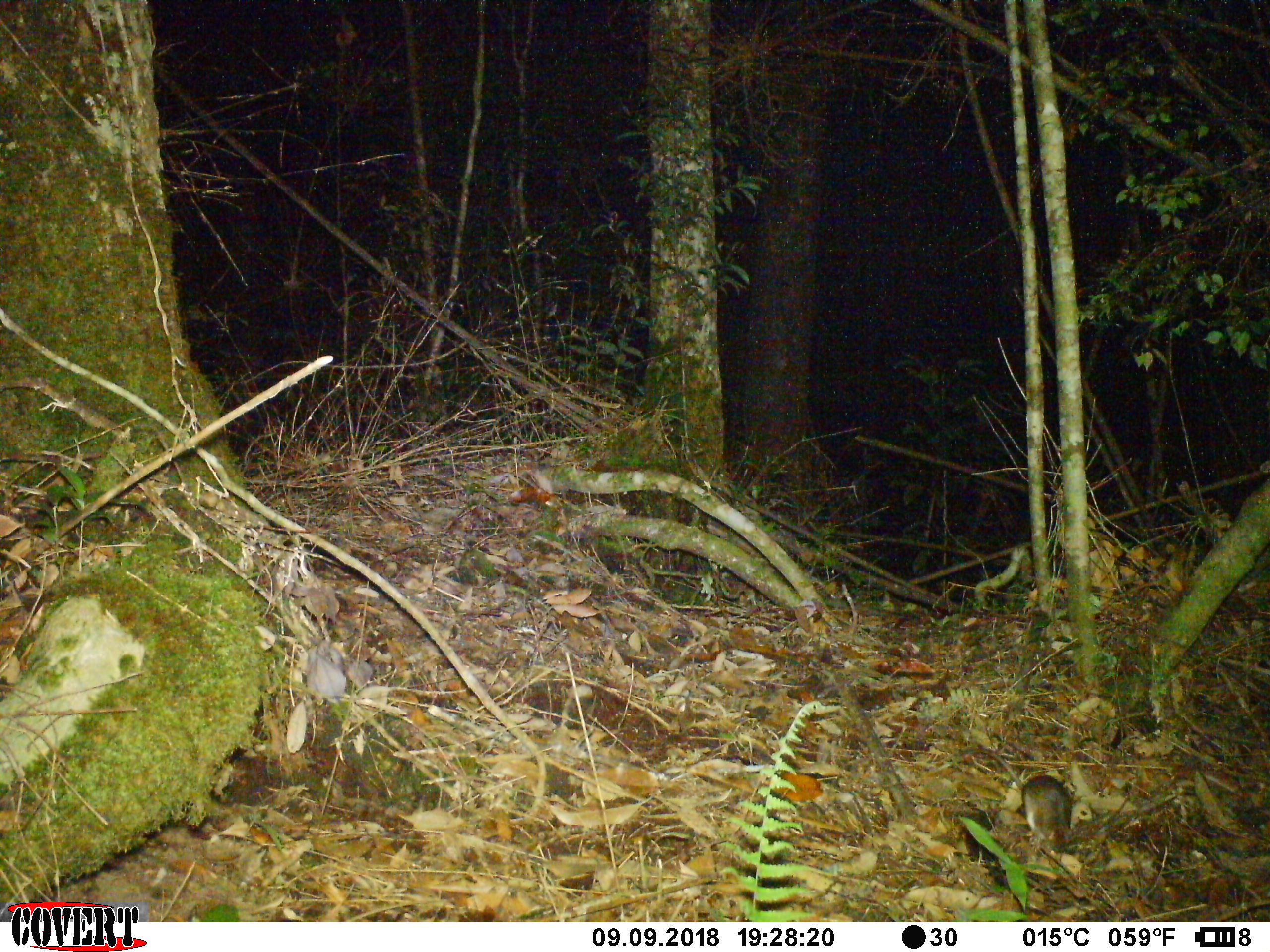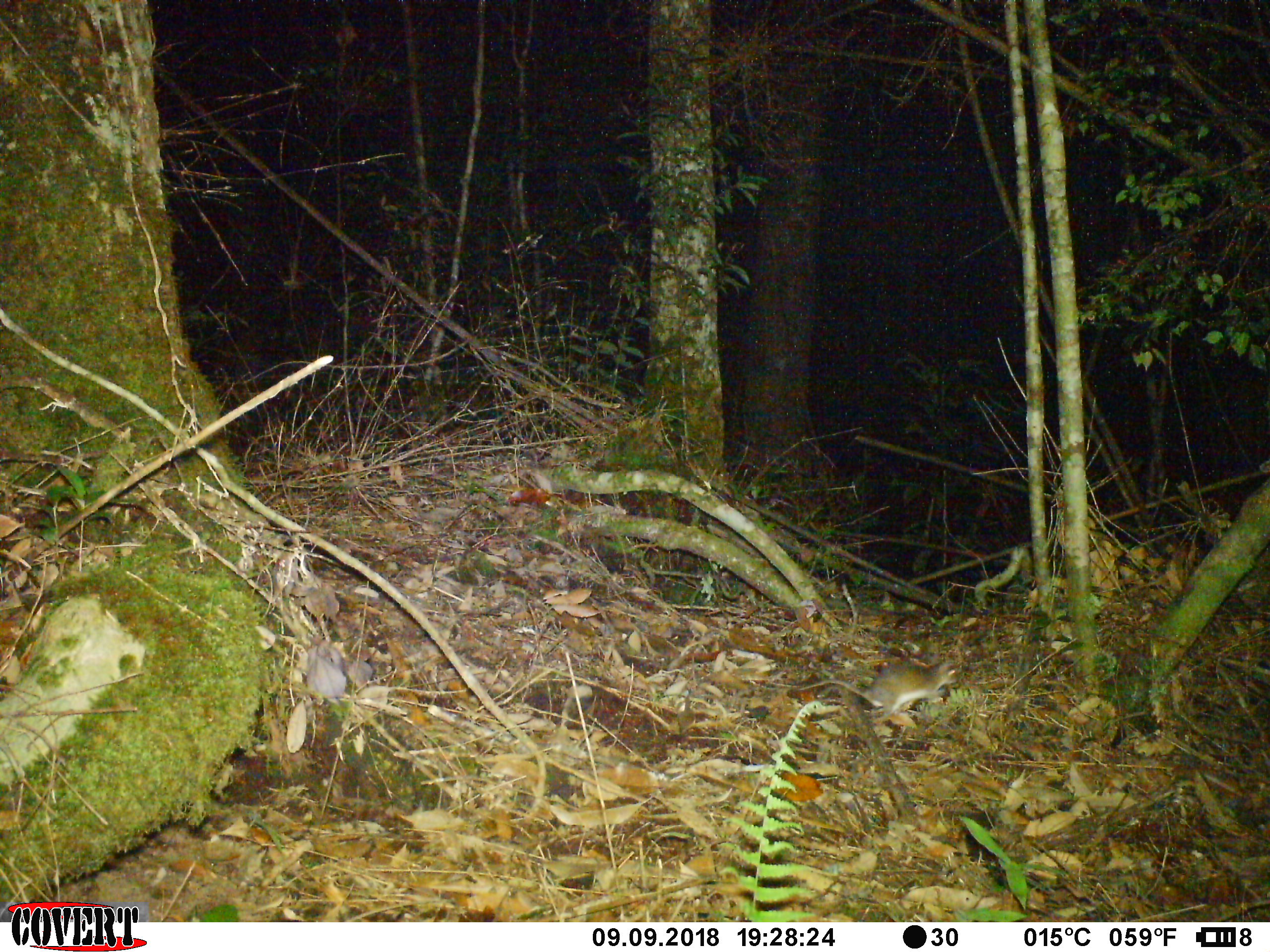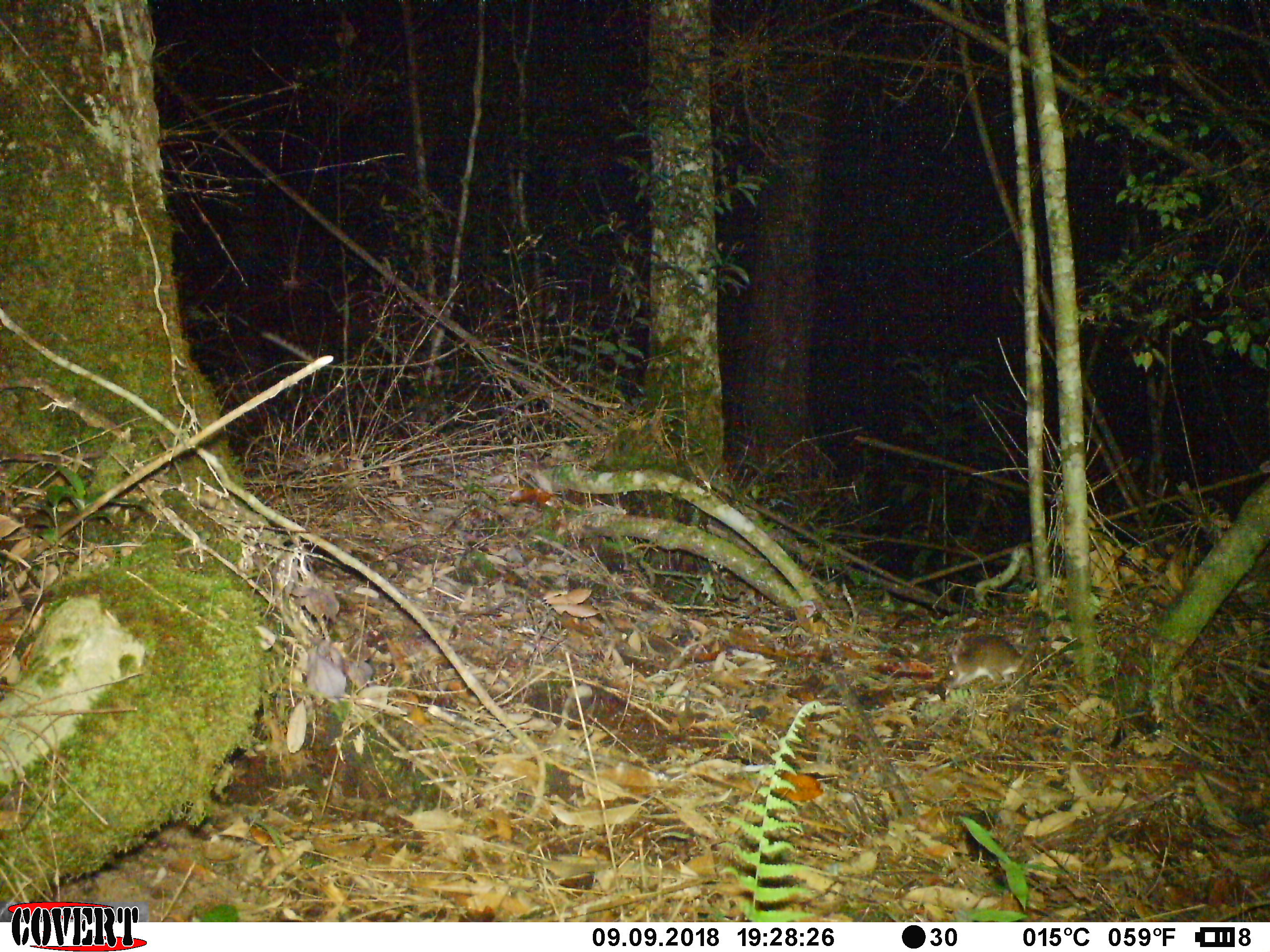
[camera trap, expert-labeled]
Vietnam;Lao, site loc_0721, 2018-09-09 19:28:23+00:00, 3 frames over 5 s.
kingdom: Animalia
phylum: Chordata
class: Mammalia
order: Rodentia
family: Muridae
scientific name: Muridae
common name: old-world mice and rats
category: unidentified murid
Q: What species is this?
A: Unidentified murid (old-world mice and rats) (Muridae).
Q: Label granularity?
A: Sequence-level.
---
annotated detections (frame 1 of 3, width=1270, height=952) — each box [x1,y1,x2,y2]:
unidentified murid: [960,746,1073,854]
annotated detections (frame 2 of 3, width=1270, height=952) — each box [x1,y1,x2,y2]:
unidentified murid: [797,659,958,718]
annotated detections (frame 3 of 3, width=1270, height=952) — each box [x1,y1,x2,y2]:
unidentified murid: [946,633,1038,691]